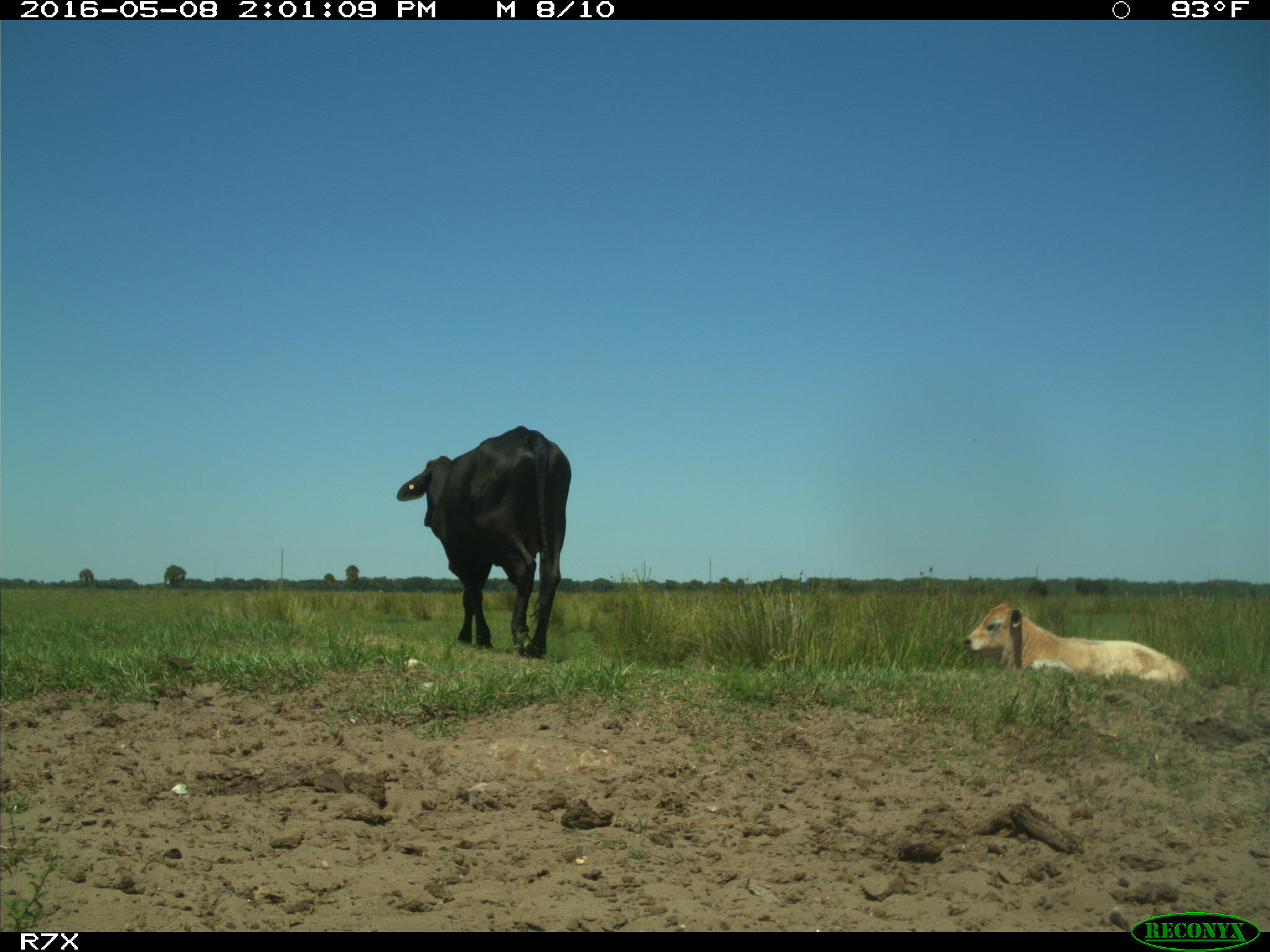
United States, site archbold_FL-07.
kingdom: Animalia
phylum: Chordata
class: Mammalia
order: Artiodactyla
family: Bovidae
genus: Bos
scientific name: Bos taurus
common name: domestic cow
Bos taurus (domestic cow).